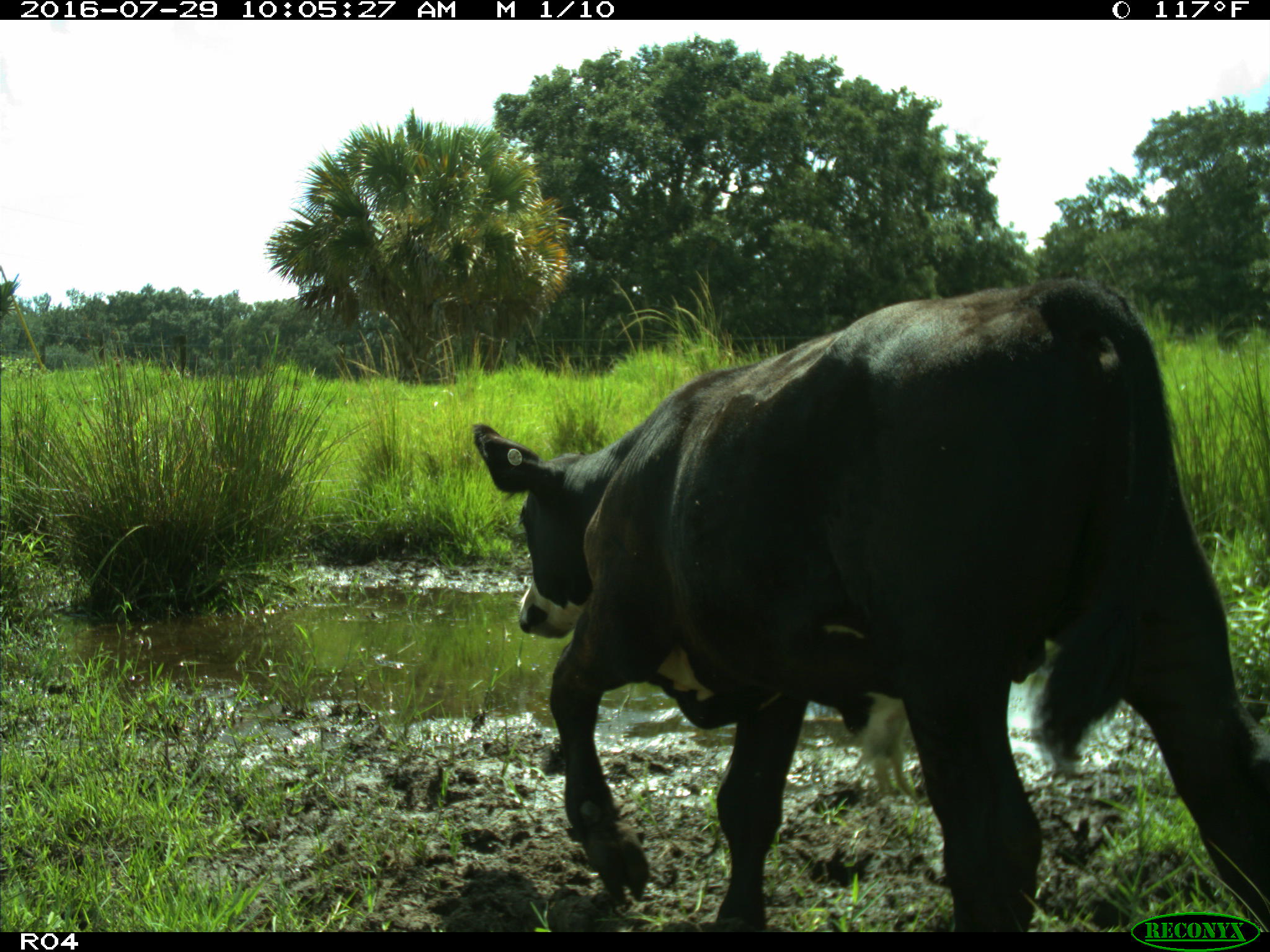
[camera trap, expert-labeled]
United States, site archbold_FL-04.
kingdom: Animalia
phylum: Chordata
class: Mammalia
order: Artiodactyla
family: Bovidae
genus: Bos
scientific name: Bos taurus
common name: domestic cow